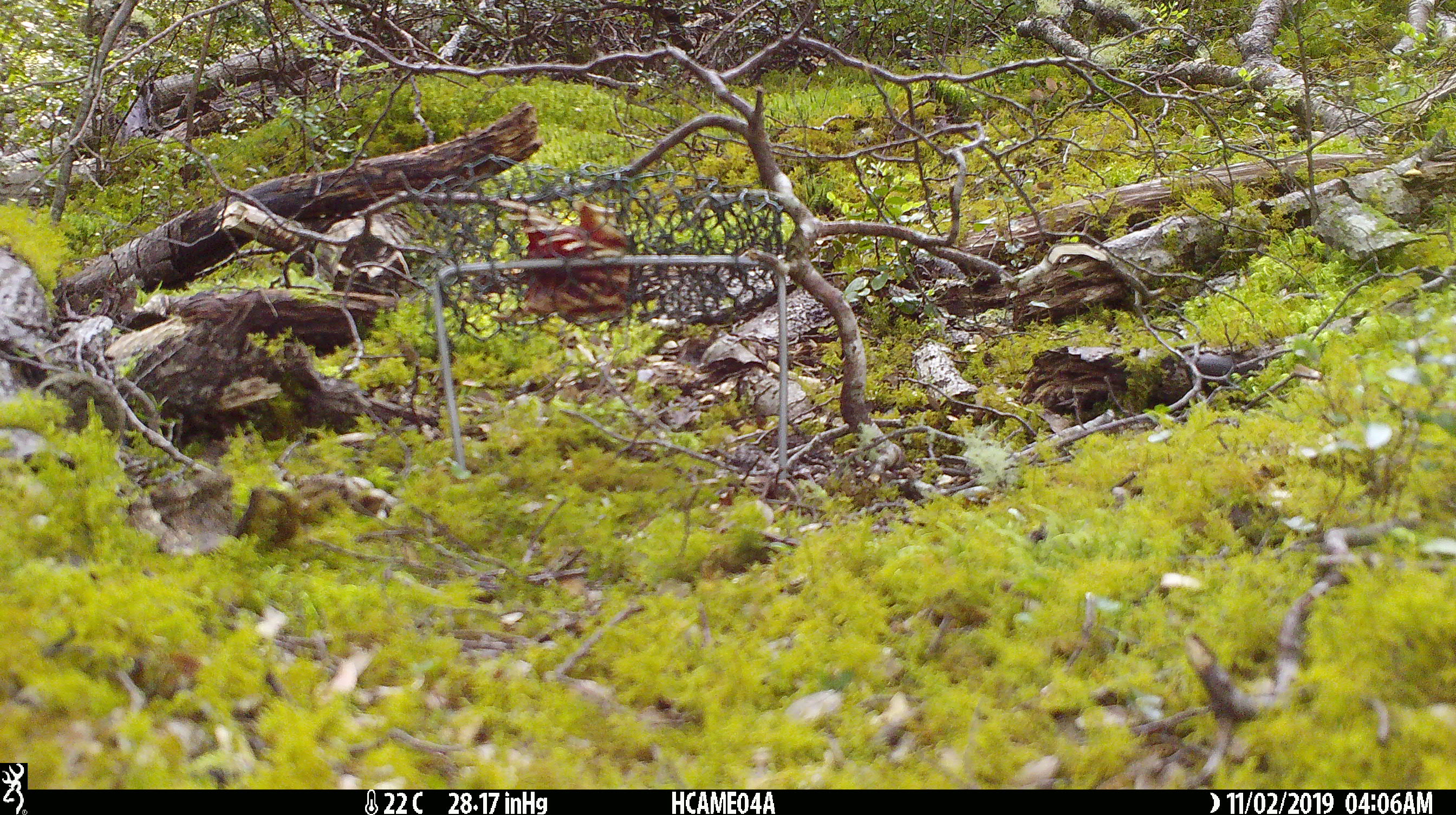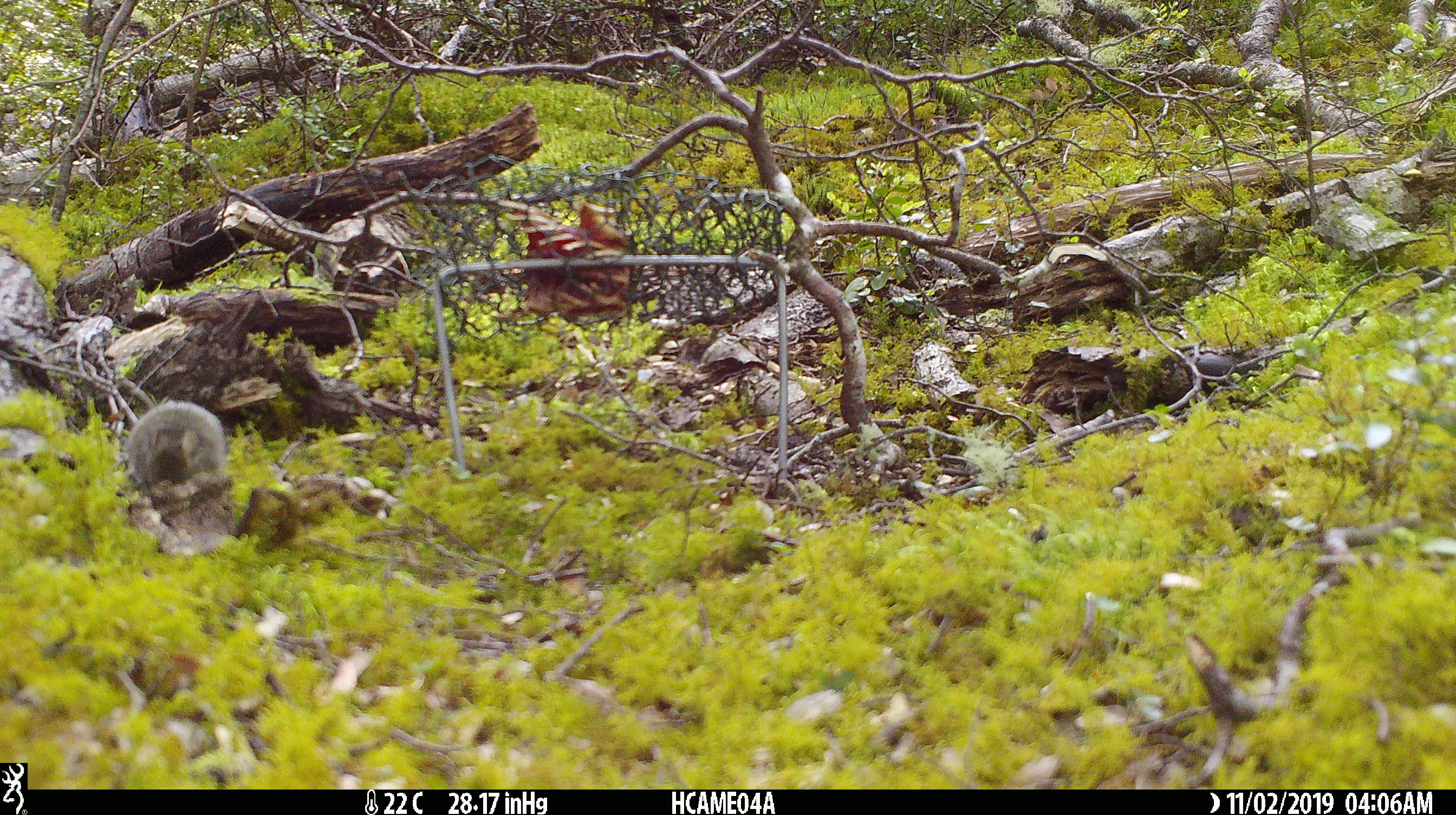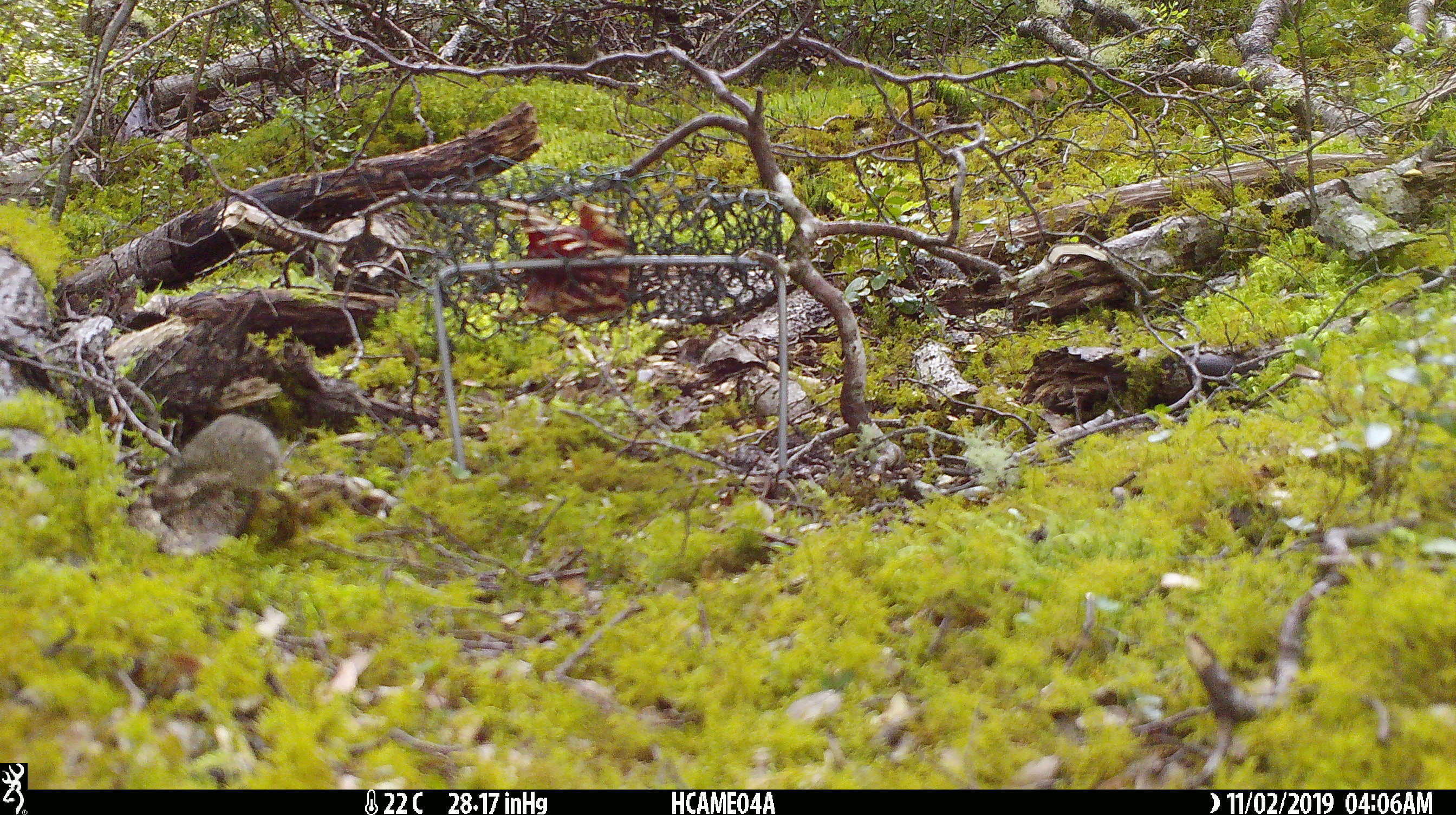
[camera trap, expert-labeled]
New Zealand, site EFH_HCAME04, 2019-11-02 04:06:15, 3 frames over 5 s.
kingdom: Animalia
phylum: Chordata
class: Mammalia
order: Rodentia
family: Muridae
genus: Mus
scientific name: Mus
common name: mouse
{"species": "mouse (Mus)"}